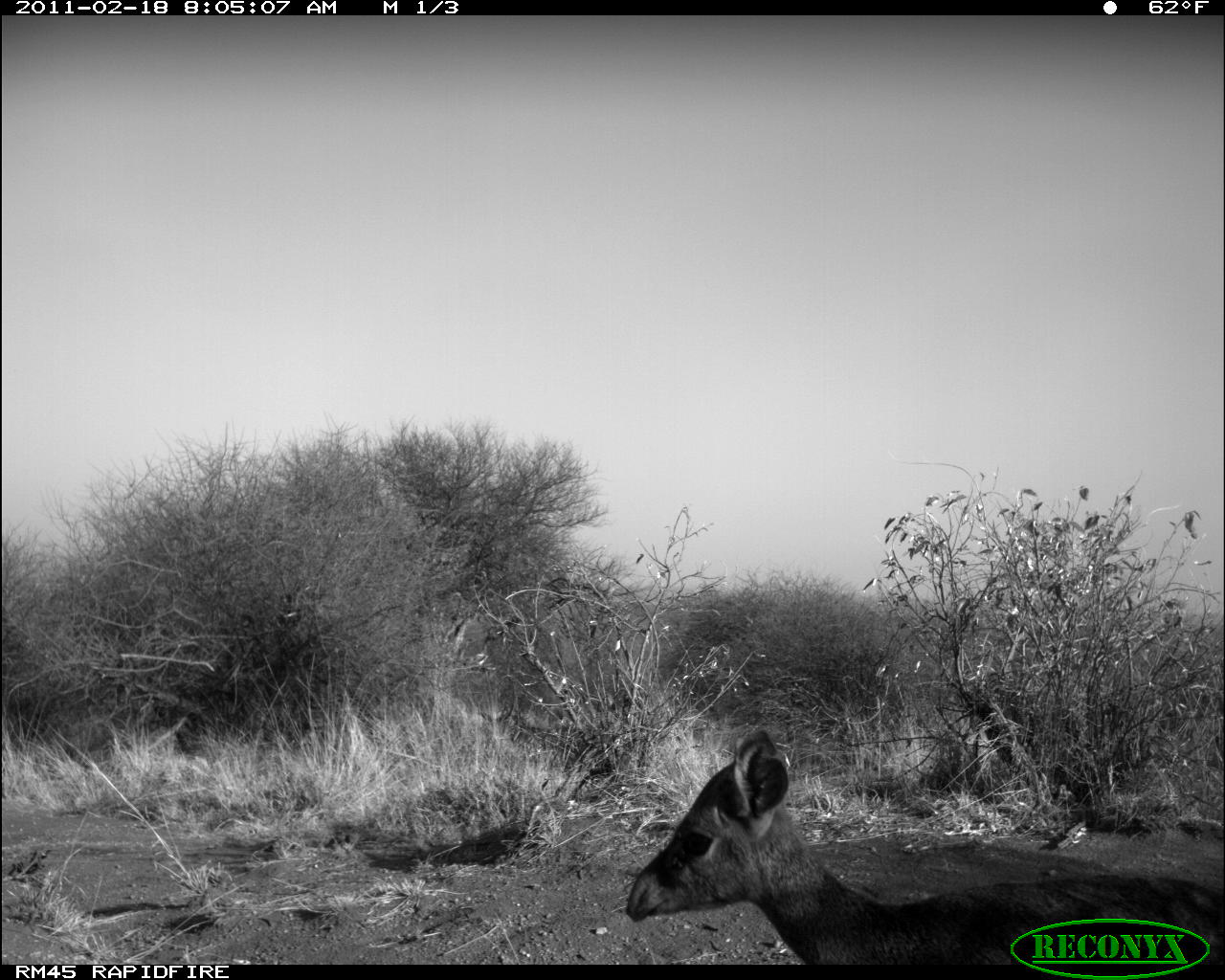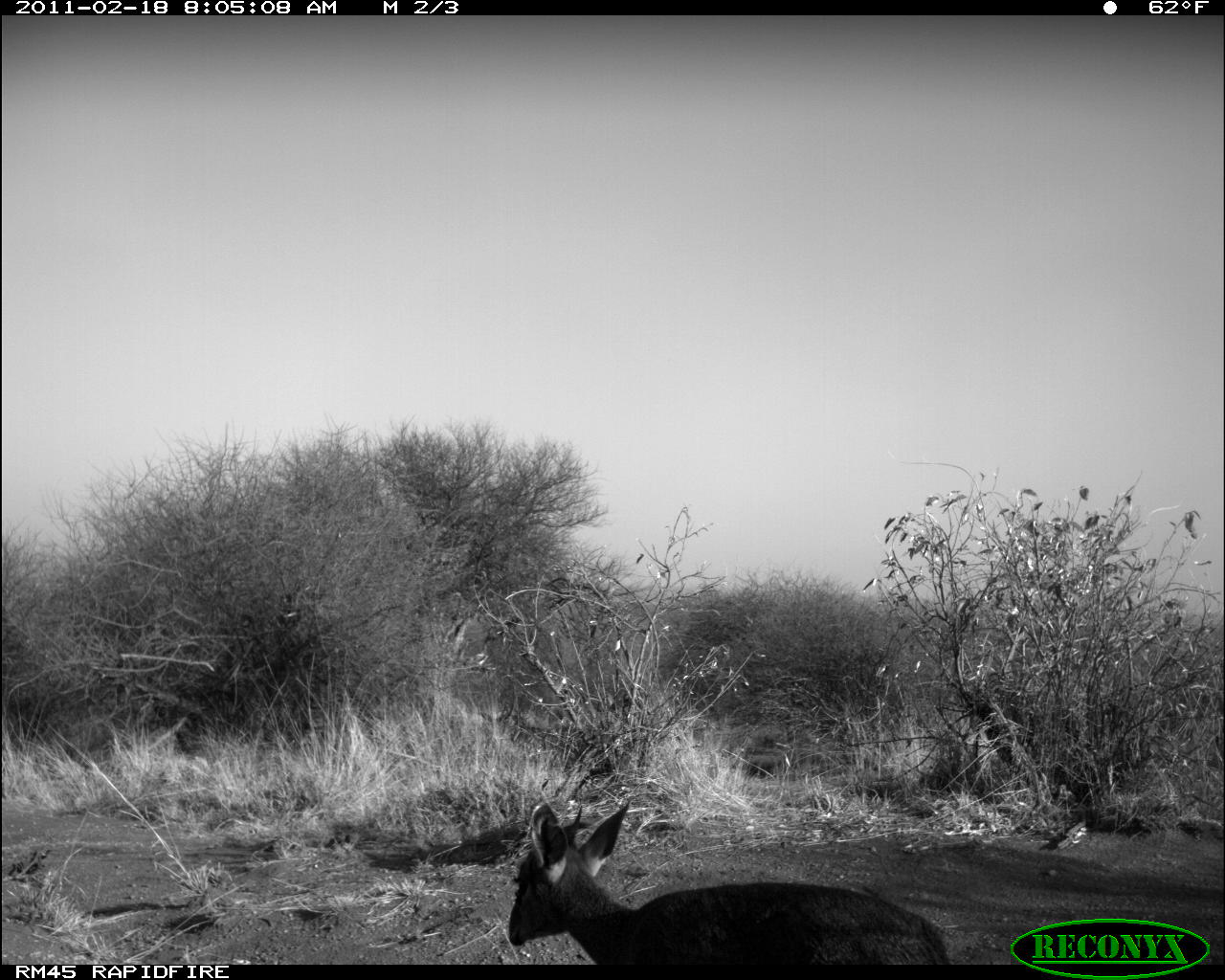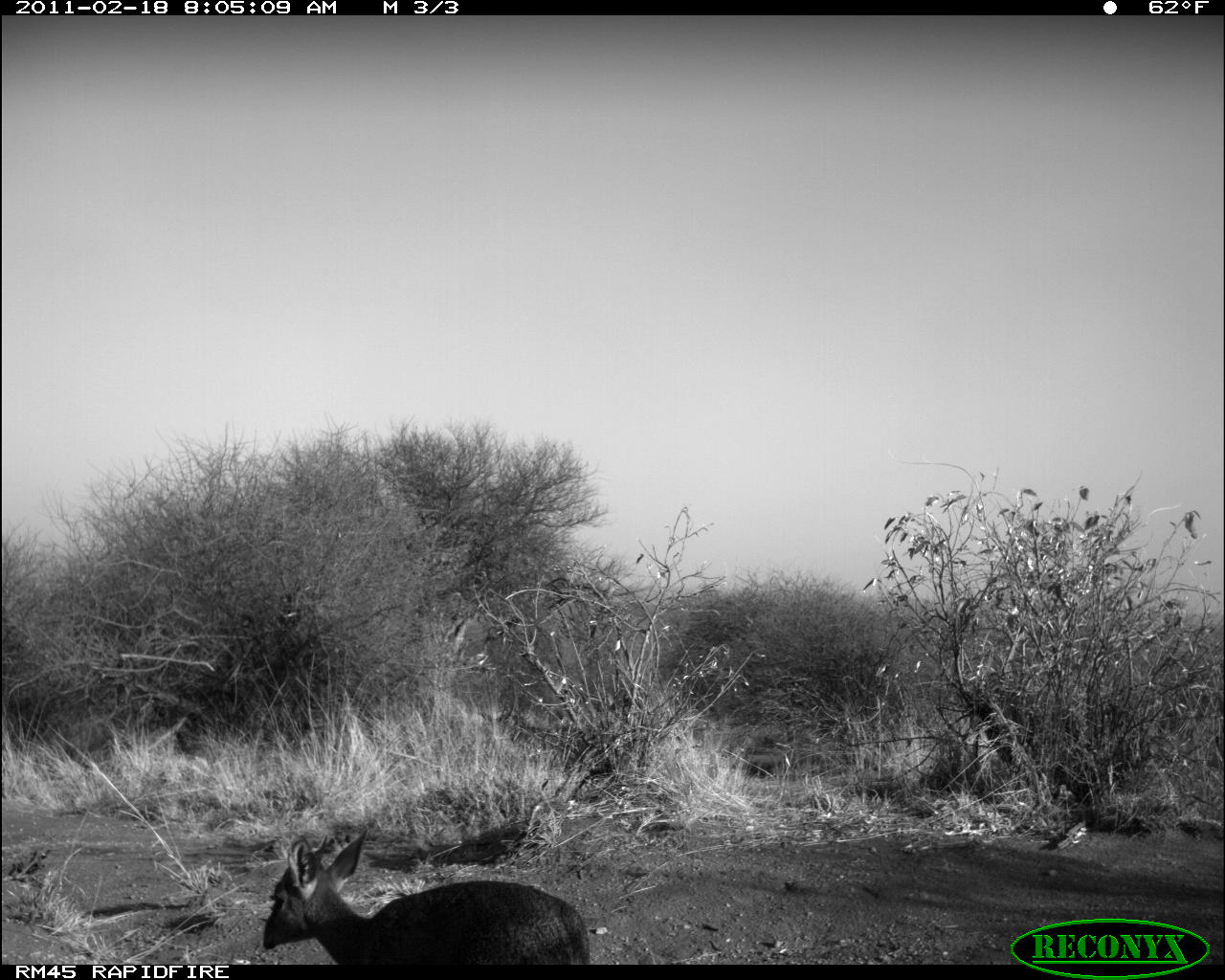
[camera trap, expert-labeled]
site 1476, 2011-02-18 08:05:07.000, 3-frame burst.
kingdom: Animalia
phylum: Chordata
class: Mammalia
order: Artiodactyla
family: Bovidae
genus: Madoqua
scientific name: Madoqua guentheri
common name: günther's dik-dik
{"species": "Madoqua guentheri (günther's dik-dik)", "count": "1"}